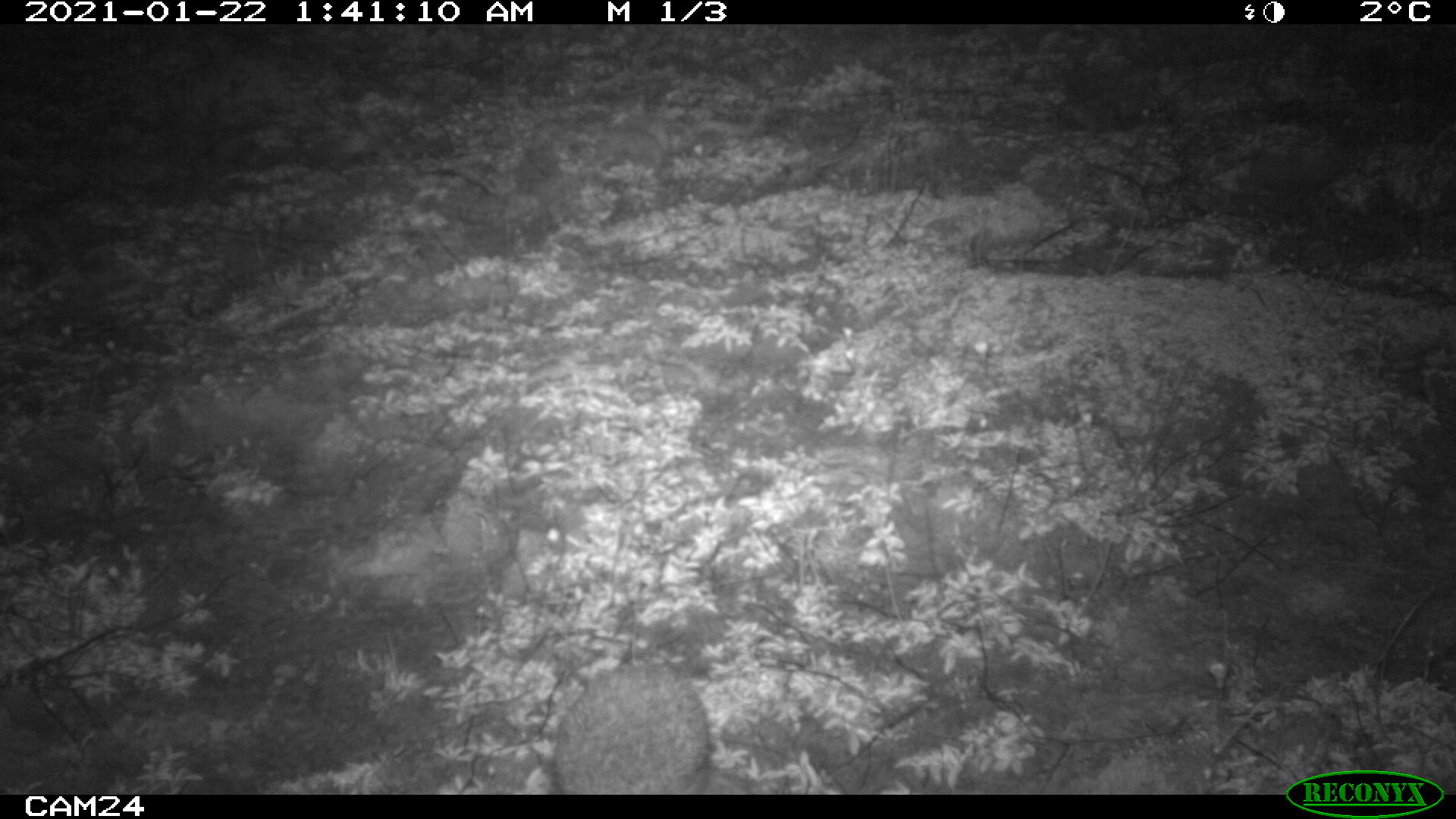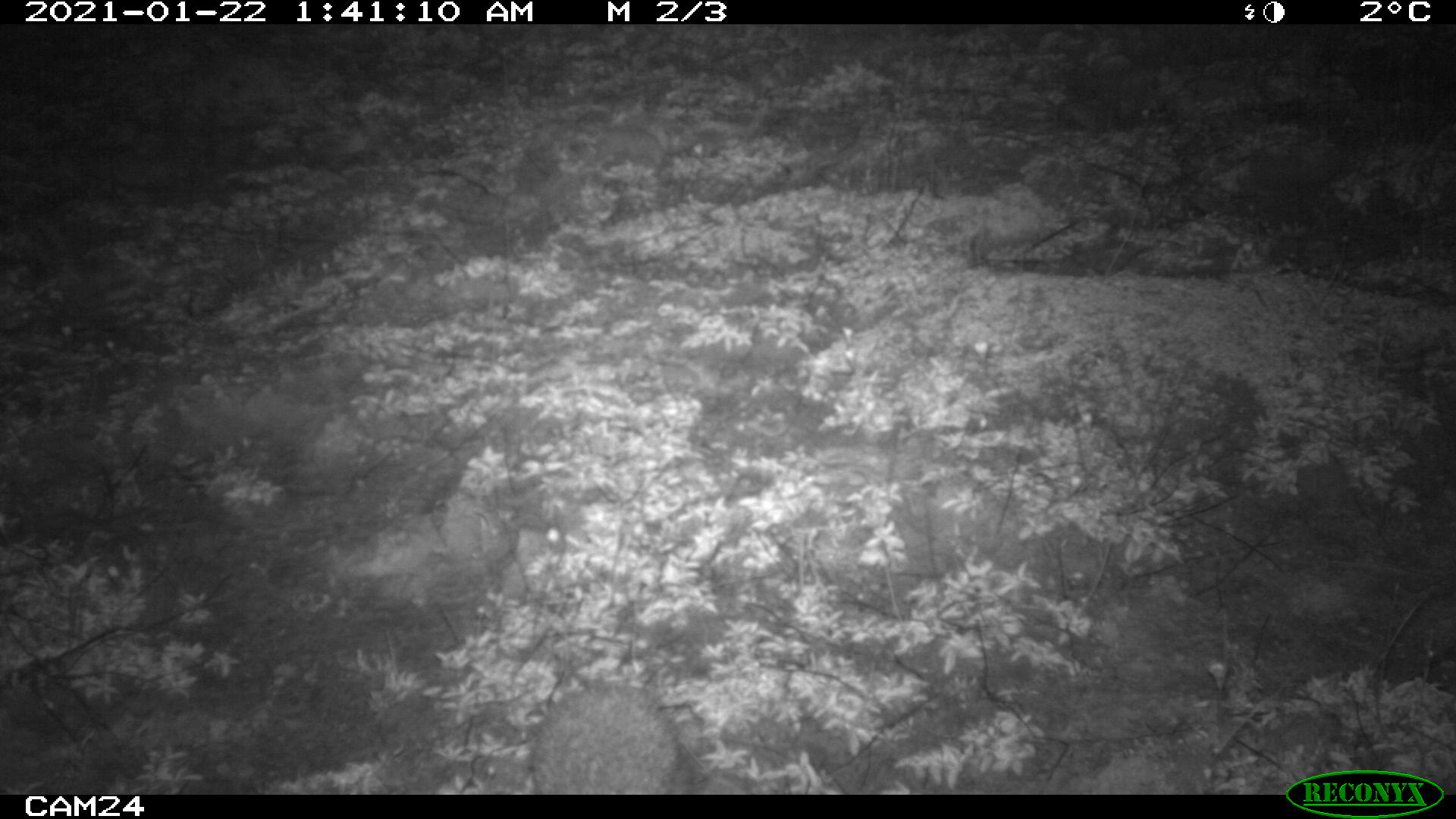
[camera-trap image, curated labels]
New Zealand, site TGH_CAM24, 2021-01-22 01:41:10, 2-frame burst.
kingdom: Animalia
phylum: Chordata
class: Mammalia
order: Eulipotyphla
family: Erinaceidae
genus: Erinaceus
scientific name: Erinaceus europaeus europaeus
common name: european hedgehog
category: hedgehog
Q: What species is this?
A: Hedgehog (european hedgehog) (Erinaceus europaeus europaeus).